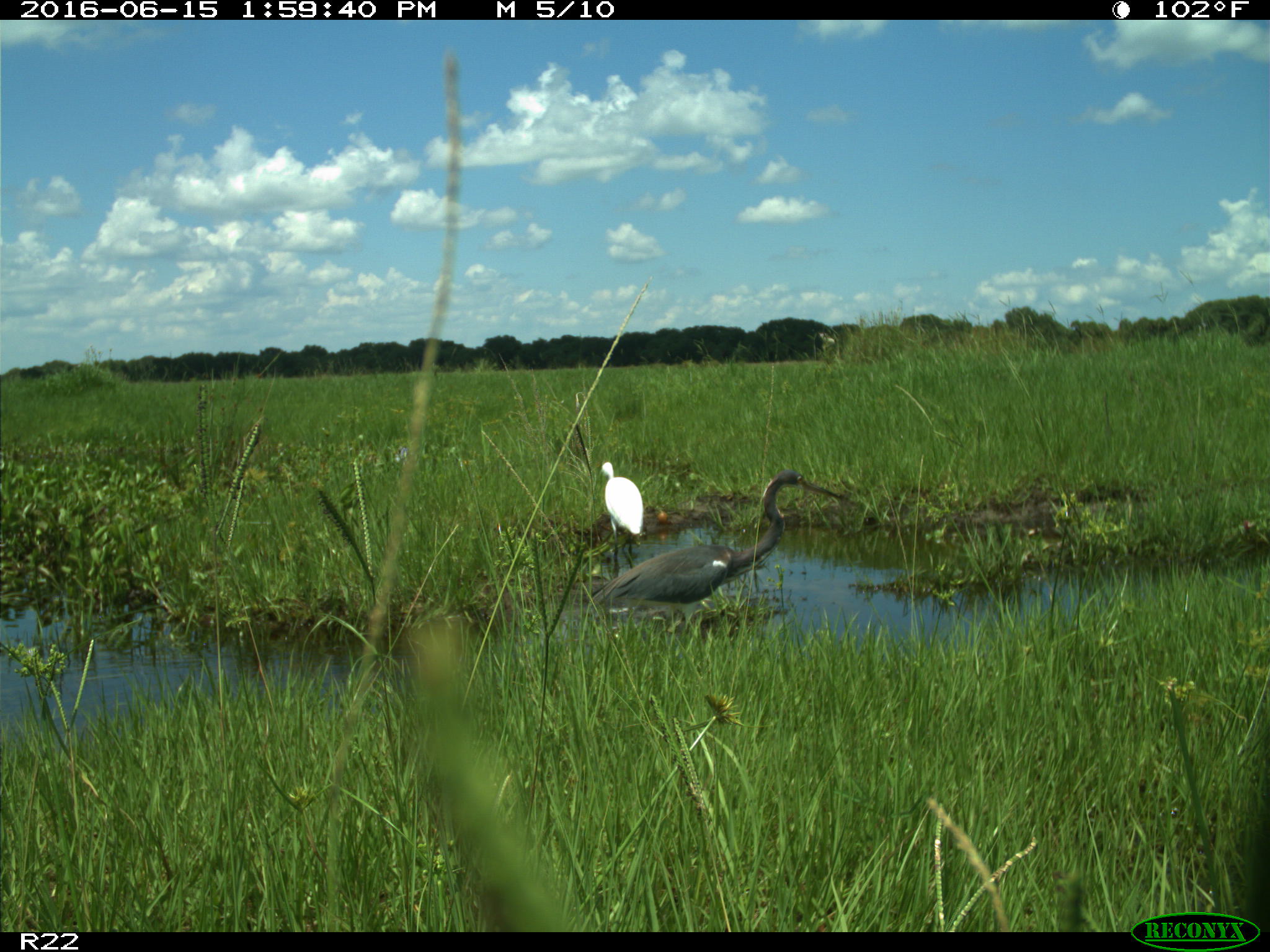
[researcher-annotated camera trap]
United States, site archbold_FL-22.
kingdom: Animalia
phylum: Chordata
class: Aves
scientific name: Aves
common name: birds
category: unidentified bird